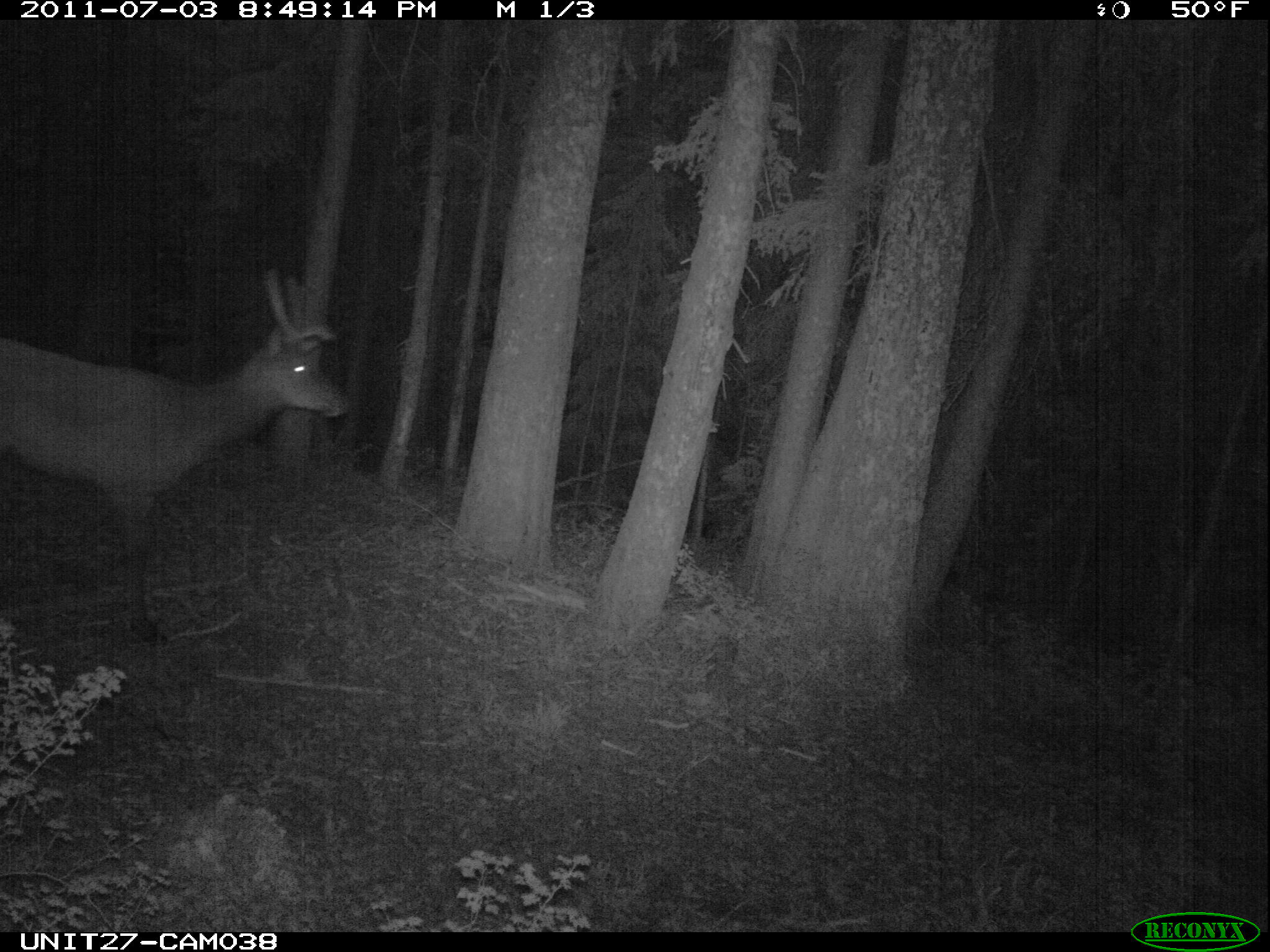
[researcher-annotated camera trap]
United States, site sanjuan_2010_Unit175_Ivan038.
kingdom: Animalia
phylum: Chordata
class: Mammalia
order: Artiodactyla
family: Cervidae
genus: Cervus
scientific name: Cervus elaphus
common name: red deer